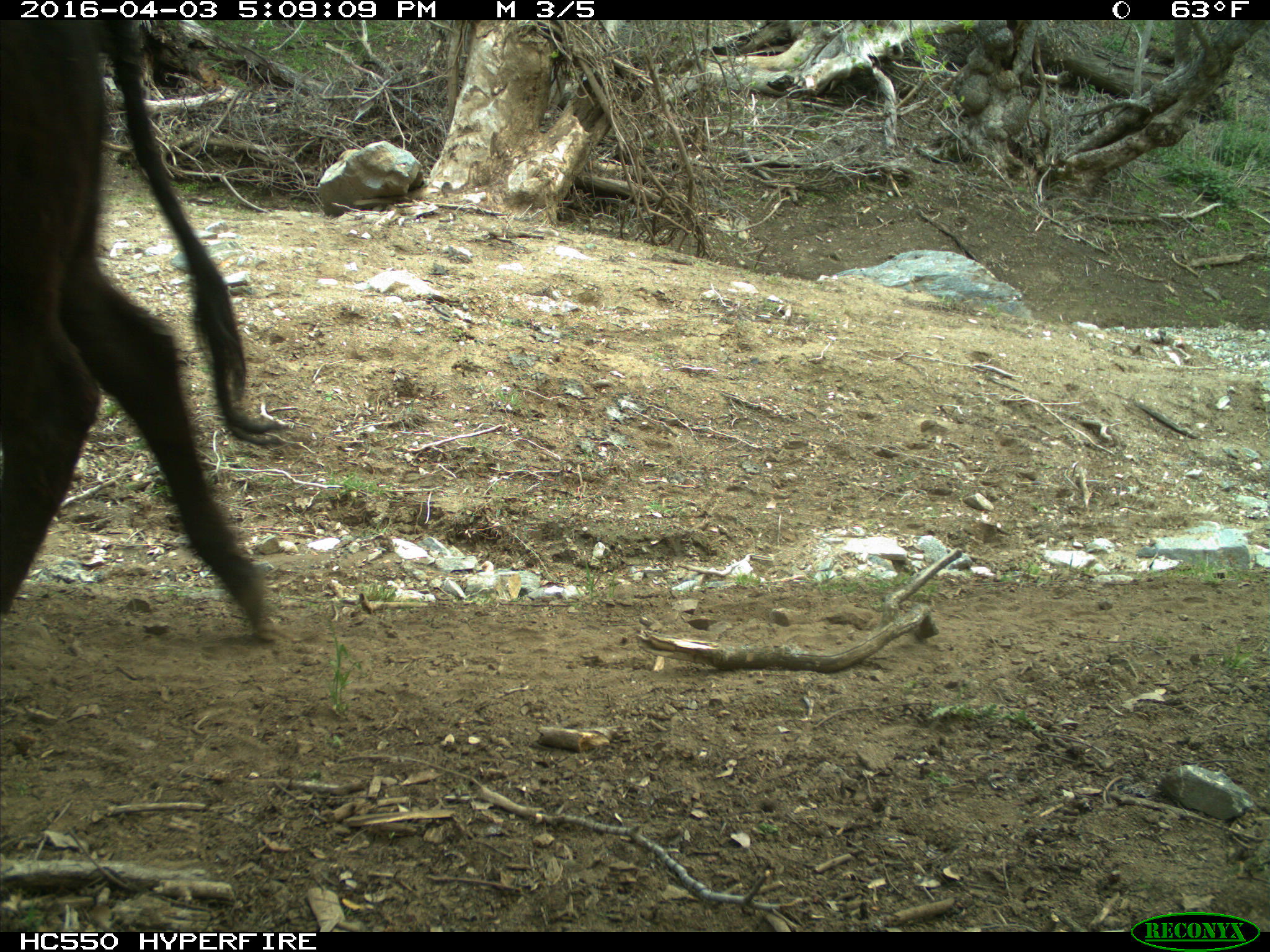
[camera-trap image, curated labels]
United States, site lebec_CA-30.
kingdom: Animalia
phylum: Chordata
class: Mammalia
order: Artiodactyla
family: Bovidae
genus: Bos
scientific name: Bos taurus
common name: domestic cow